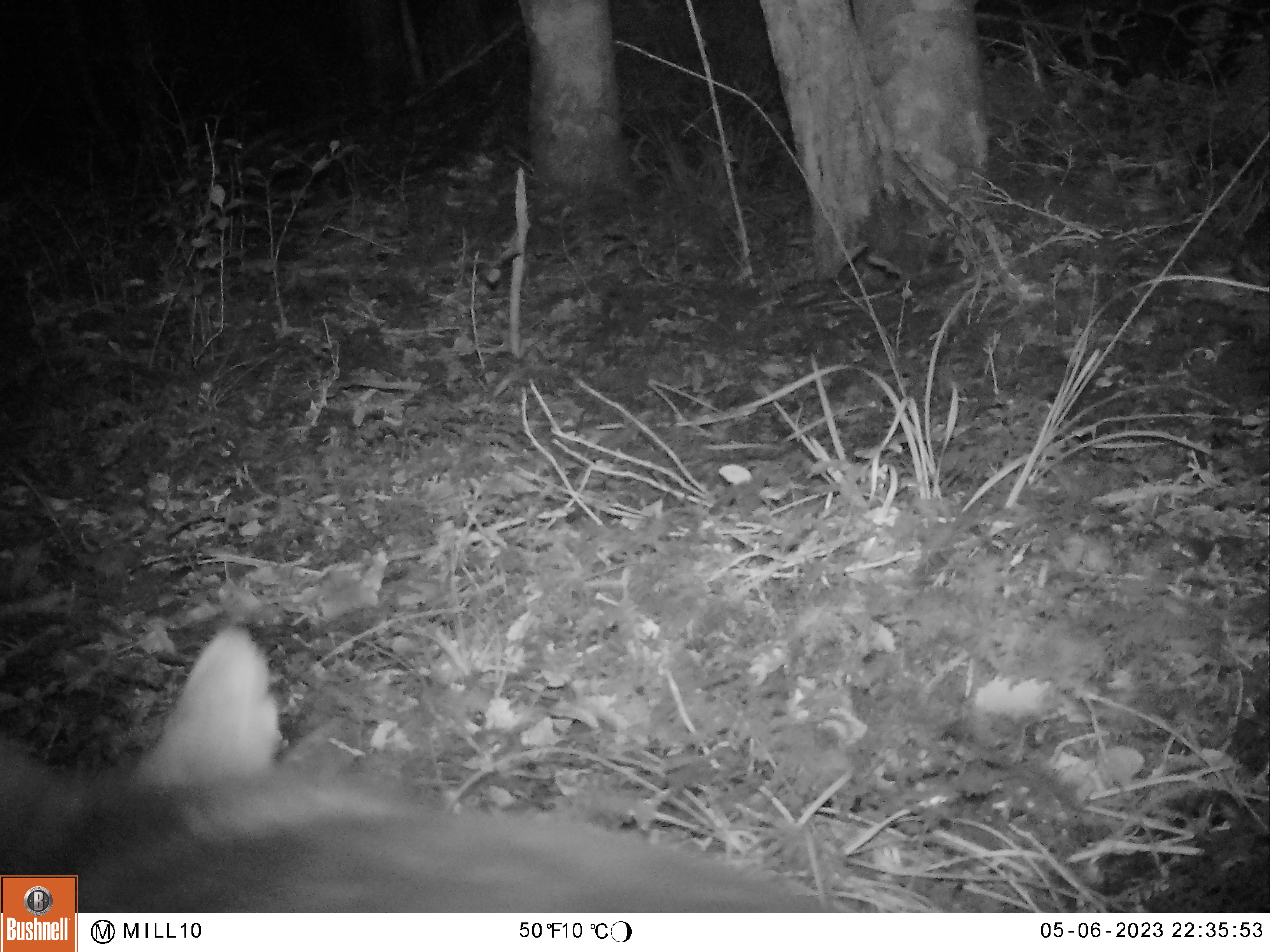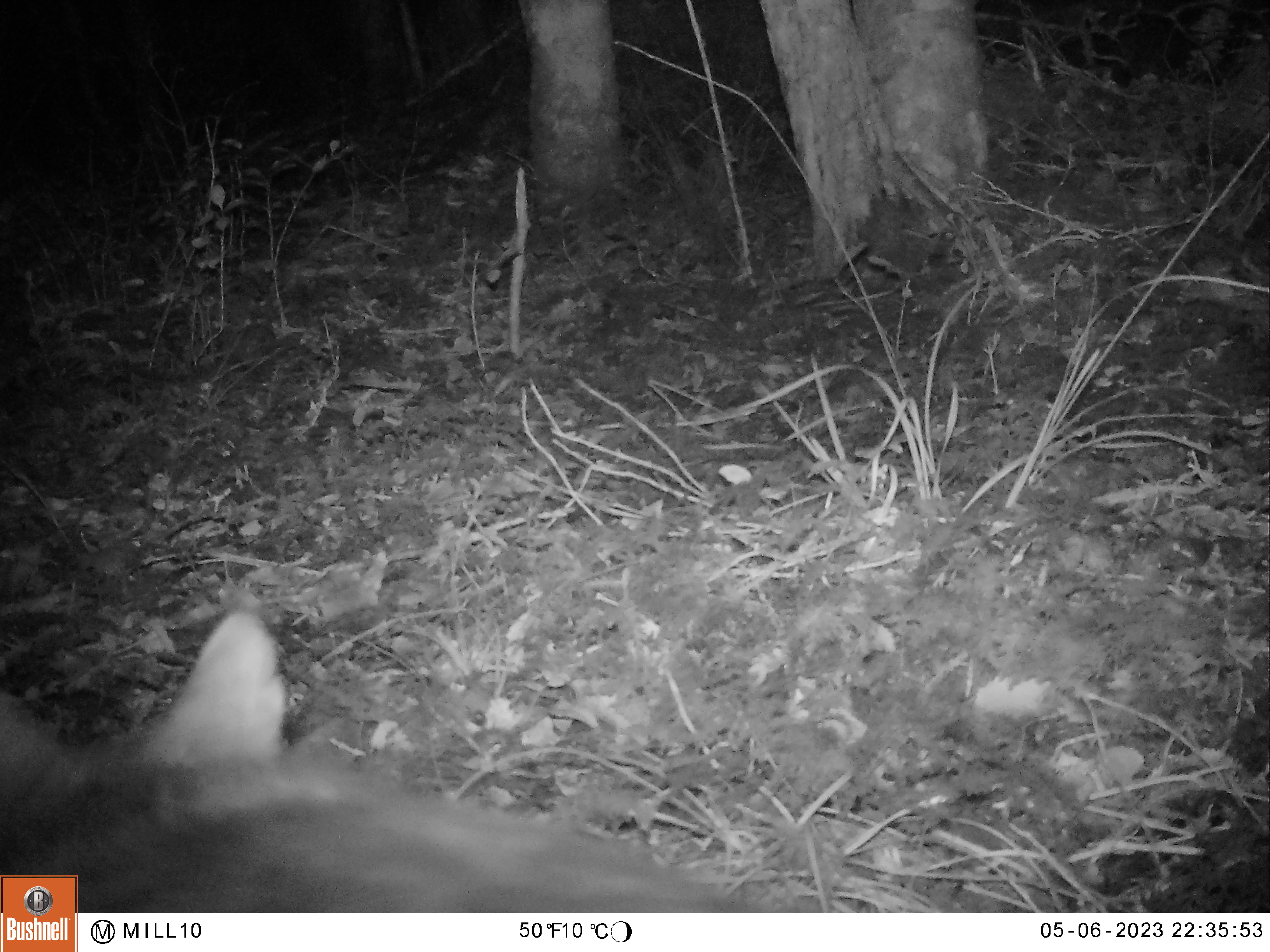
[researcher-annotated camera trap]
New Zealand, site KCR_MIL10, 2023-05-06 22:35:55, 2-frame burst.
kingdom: Animalia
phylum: Chordata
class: Mammalia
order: Diprotodontia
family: Phalangeridae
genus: Trichosurus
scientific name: Trichosurus vulpecula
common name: common brushtail possum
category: possum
Possum (common brushtail possum) (Trichosurus vulpecula).